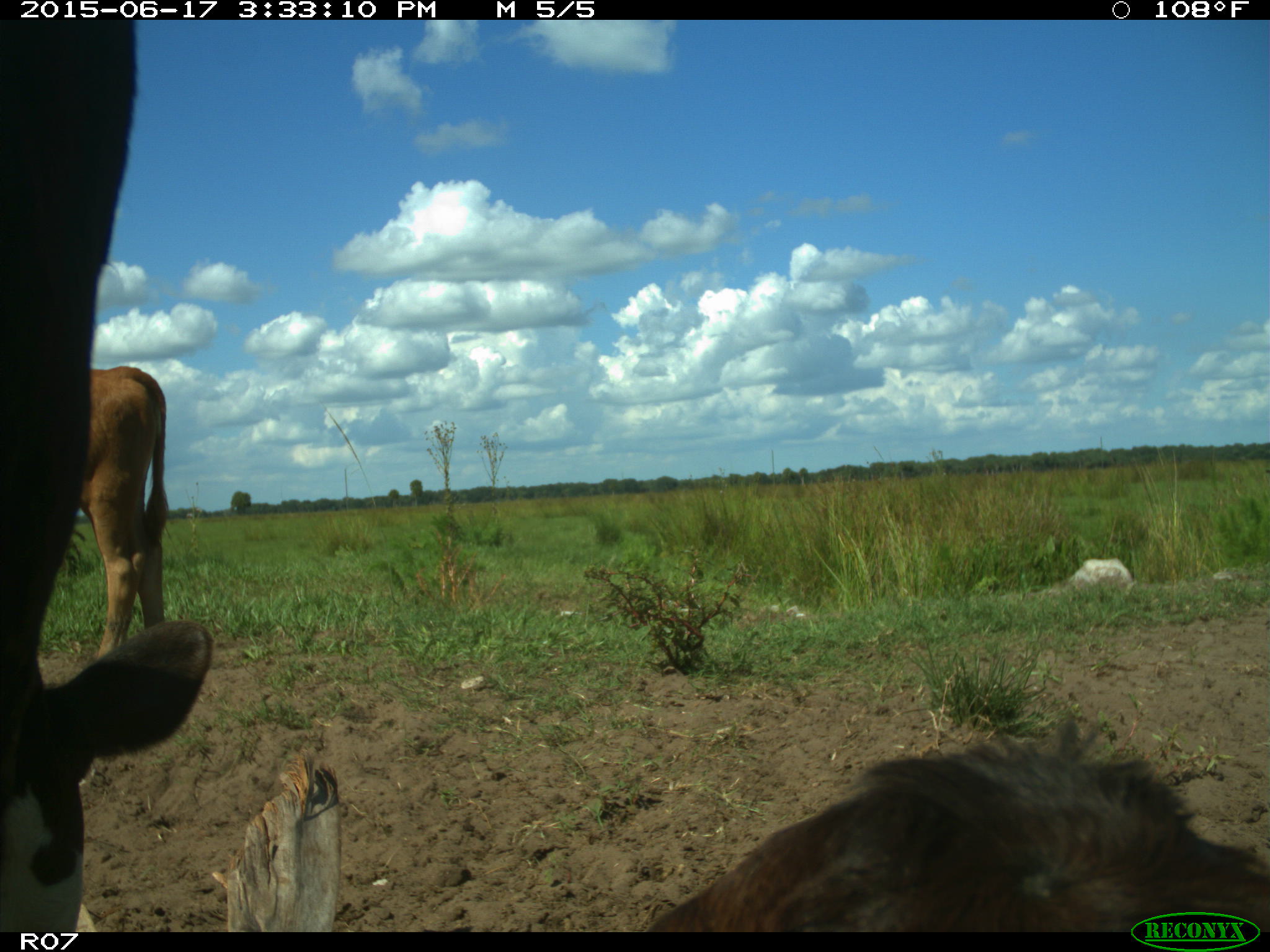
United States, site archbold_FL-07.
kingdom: Animalia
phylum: Chordata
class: Mammalia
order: Artiodactyla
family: Bovidae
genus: Bos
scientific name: Bos taurus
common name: domestic cow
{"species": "Bos taurus (domestic cow)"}